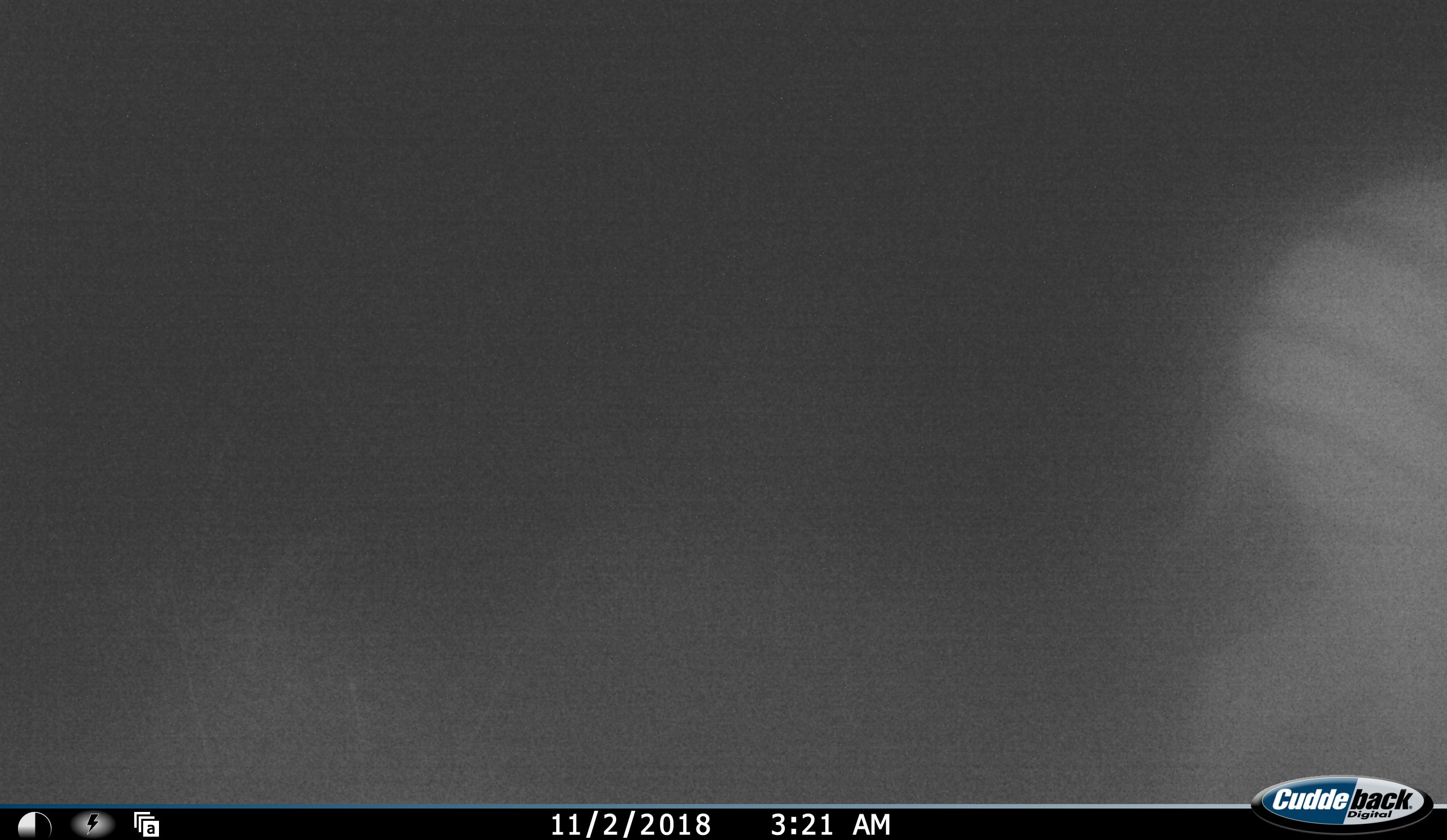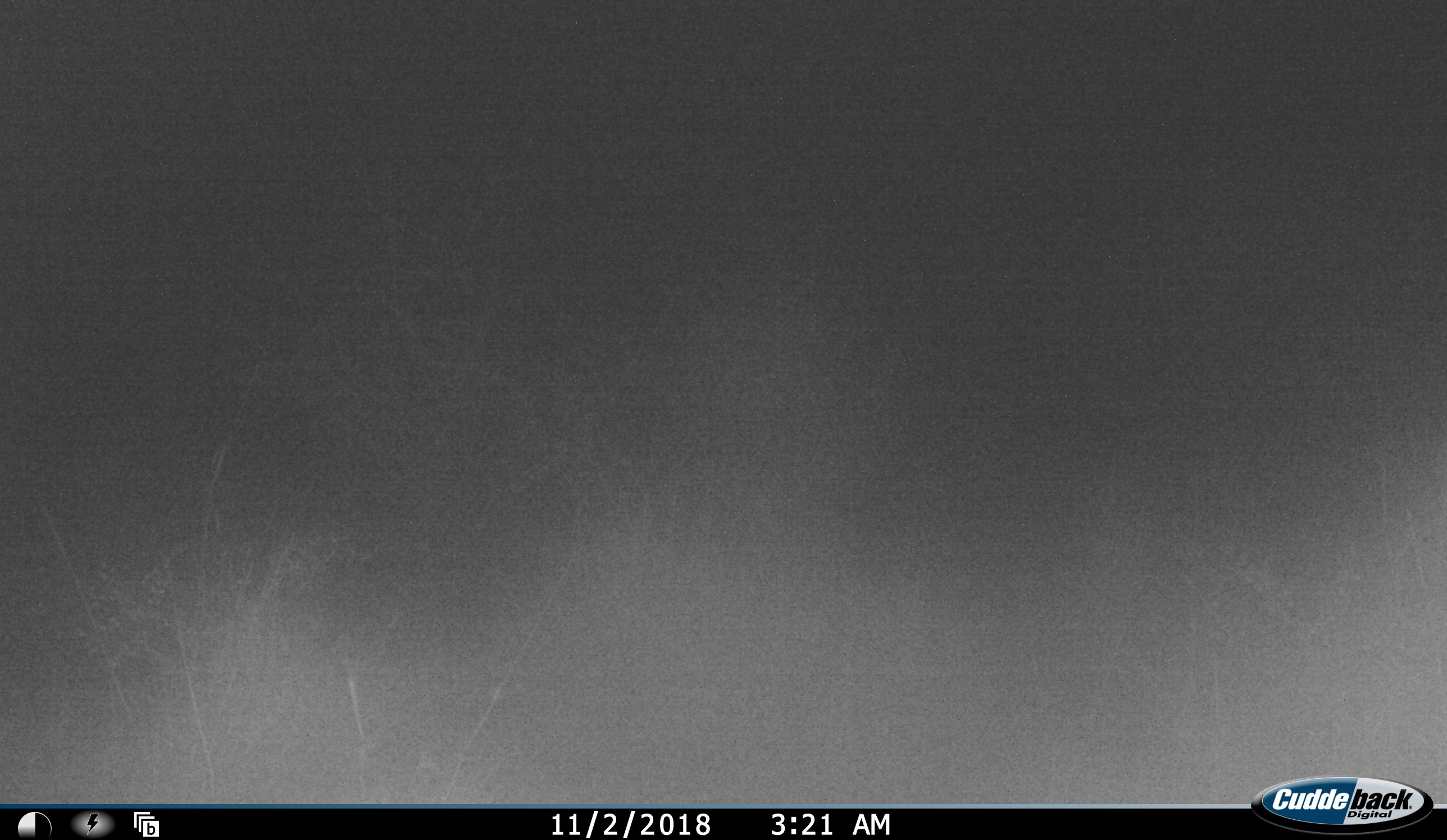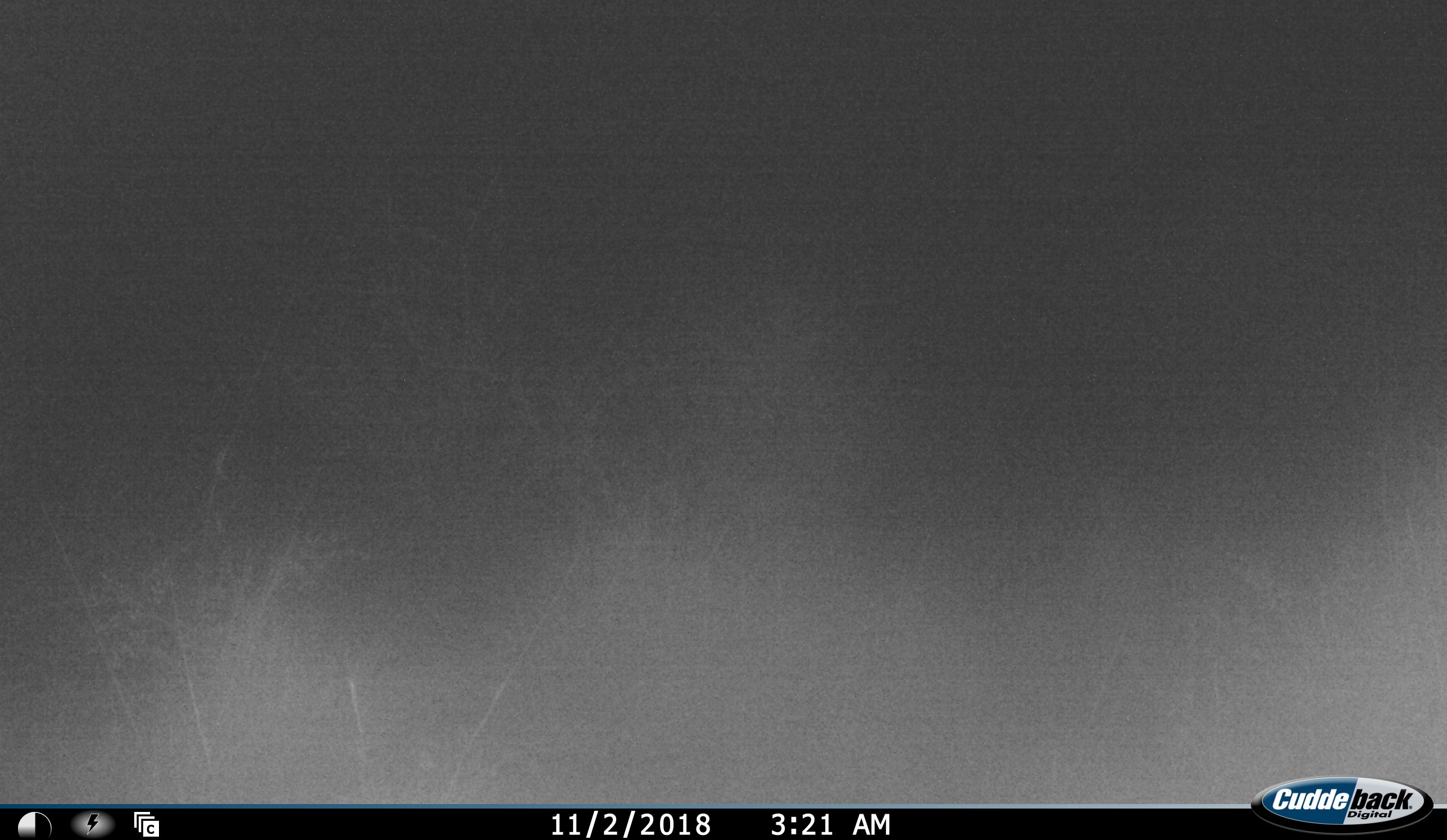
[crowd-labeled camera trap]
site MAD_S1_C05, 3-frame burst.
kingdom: Animalia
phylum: Chordata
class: Mammalia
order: Perissodactyla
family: Equidae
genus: Equus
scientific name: Equus quagga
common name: plains zebra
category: zebraplains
Zebraplains (plains zebra) (Equus quagga), count 1. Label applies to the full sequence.